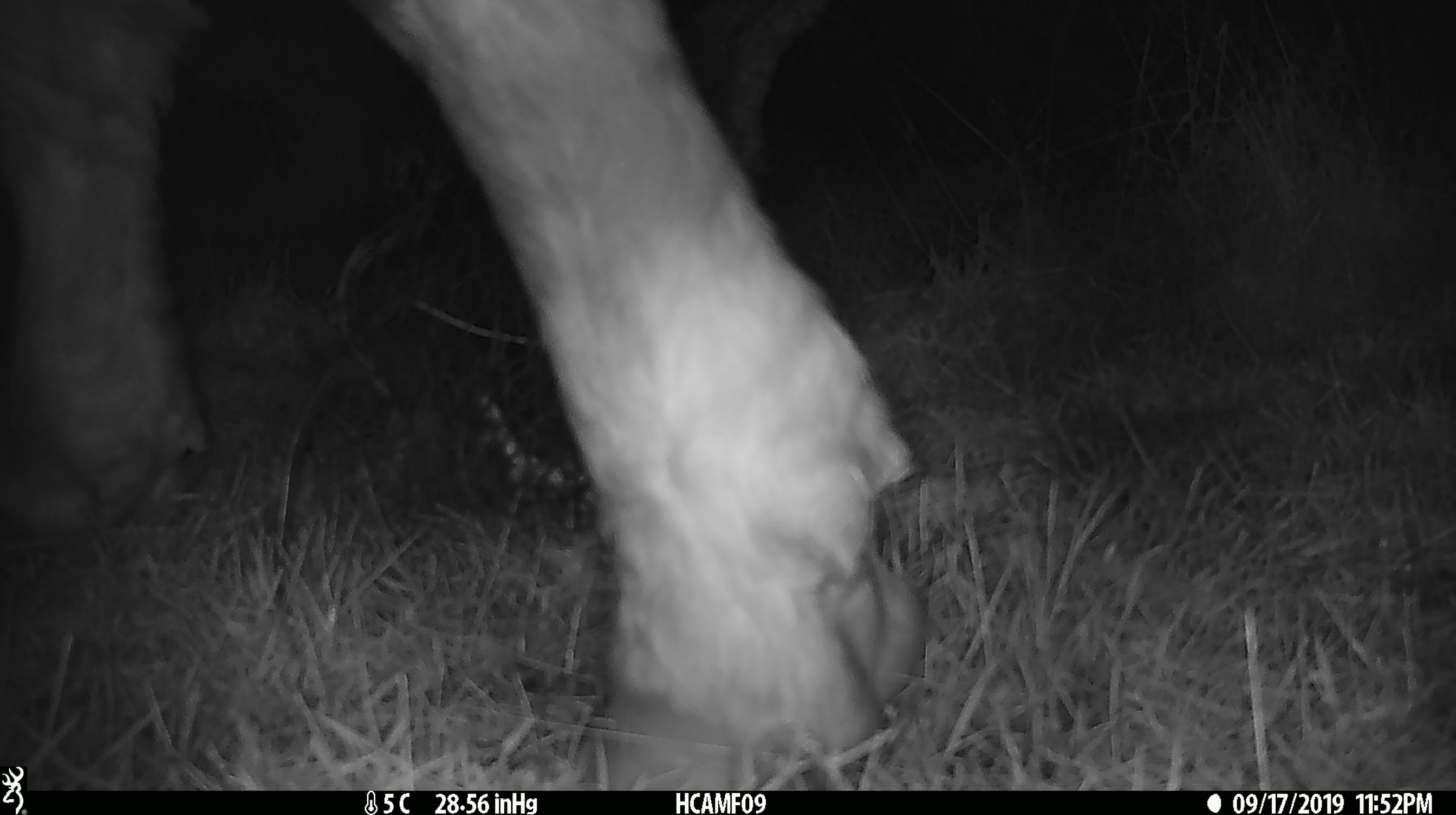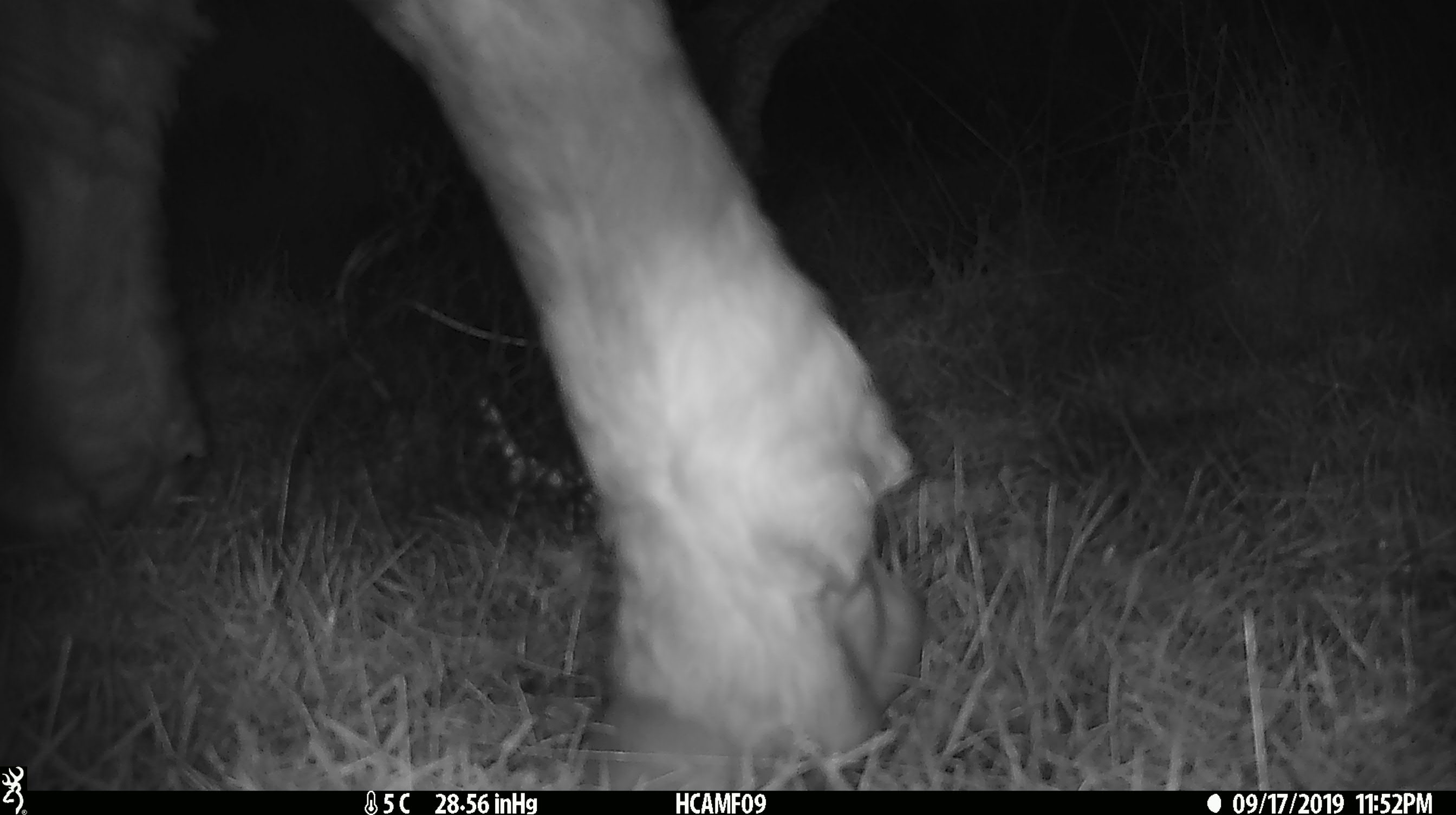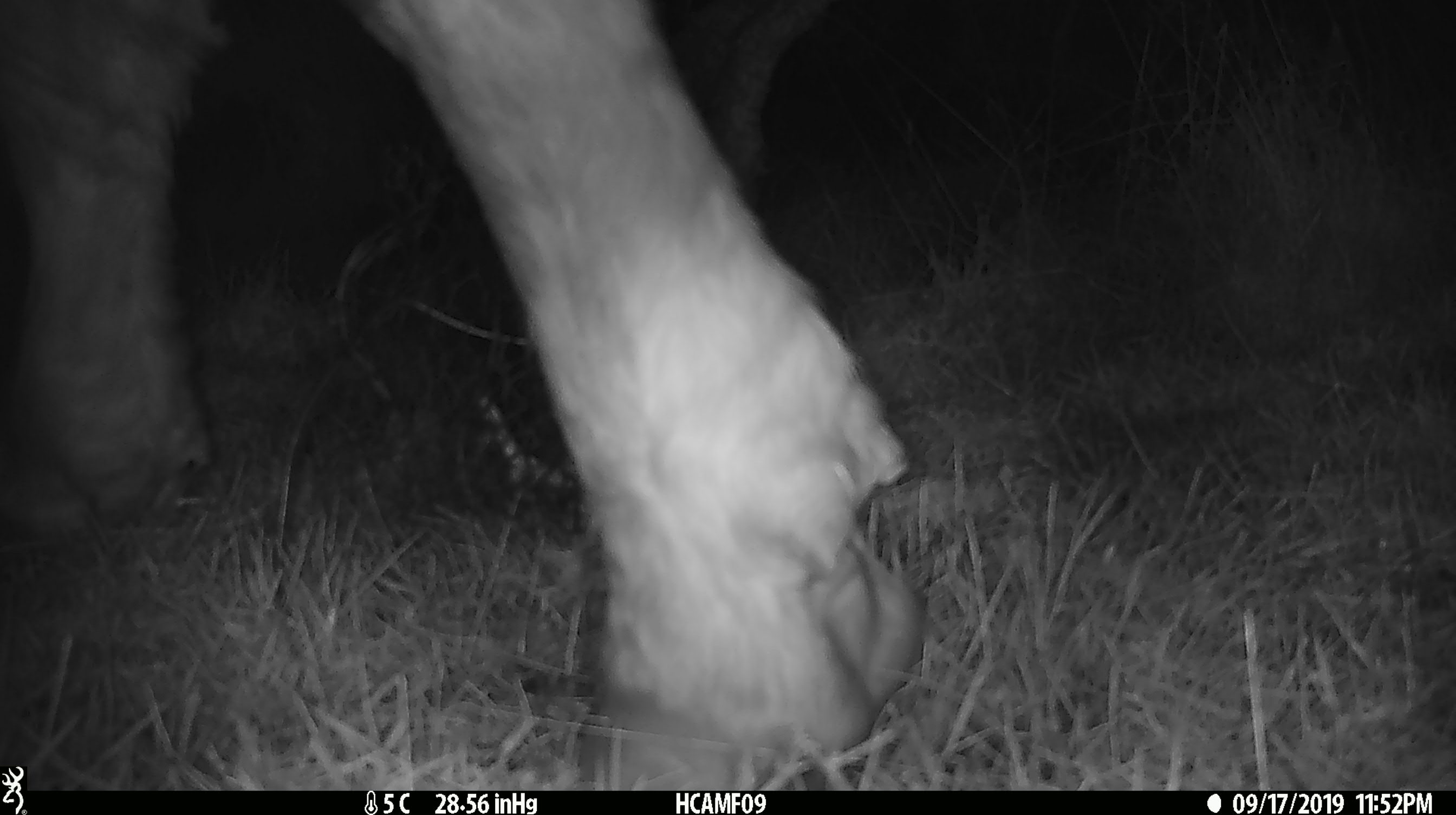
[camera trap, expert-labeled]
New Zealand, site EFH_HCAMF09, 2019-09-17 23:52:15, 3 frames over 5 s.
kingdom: Animalia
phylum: Chordata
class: Mammalia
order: Artiodactyla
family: Bovidae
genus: Bos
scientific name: Bos taurus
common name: domestic cow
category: cow